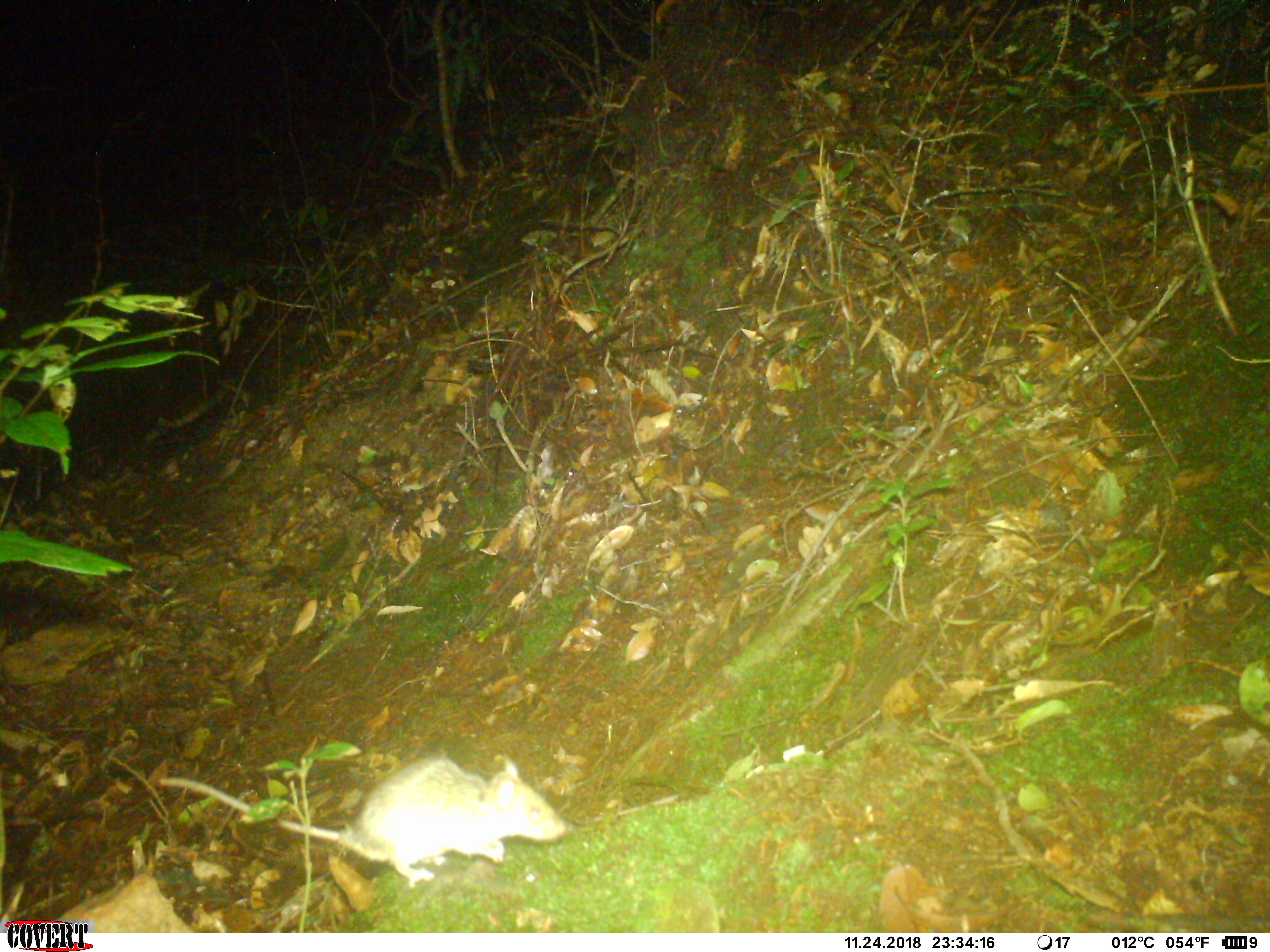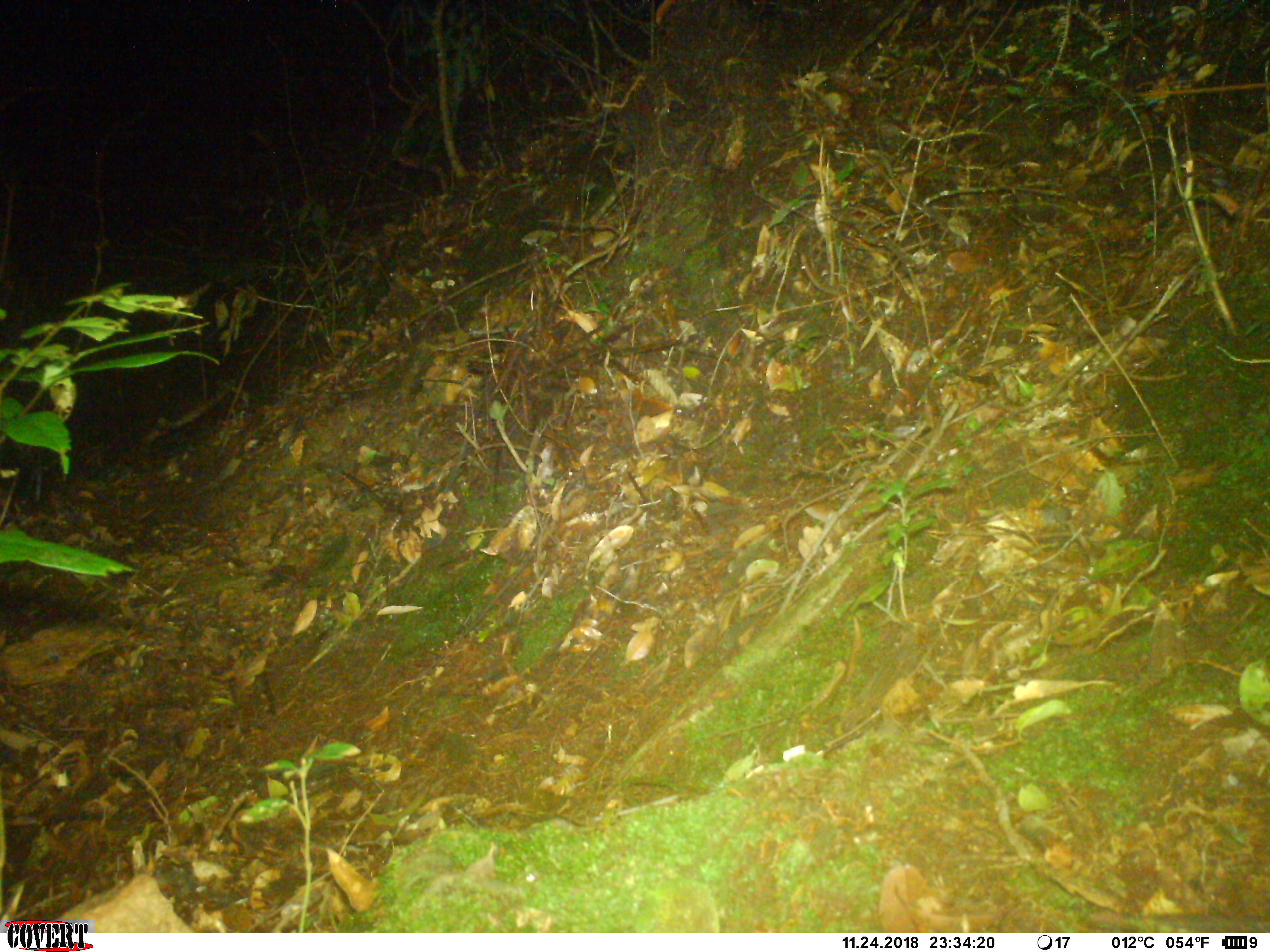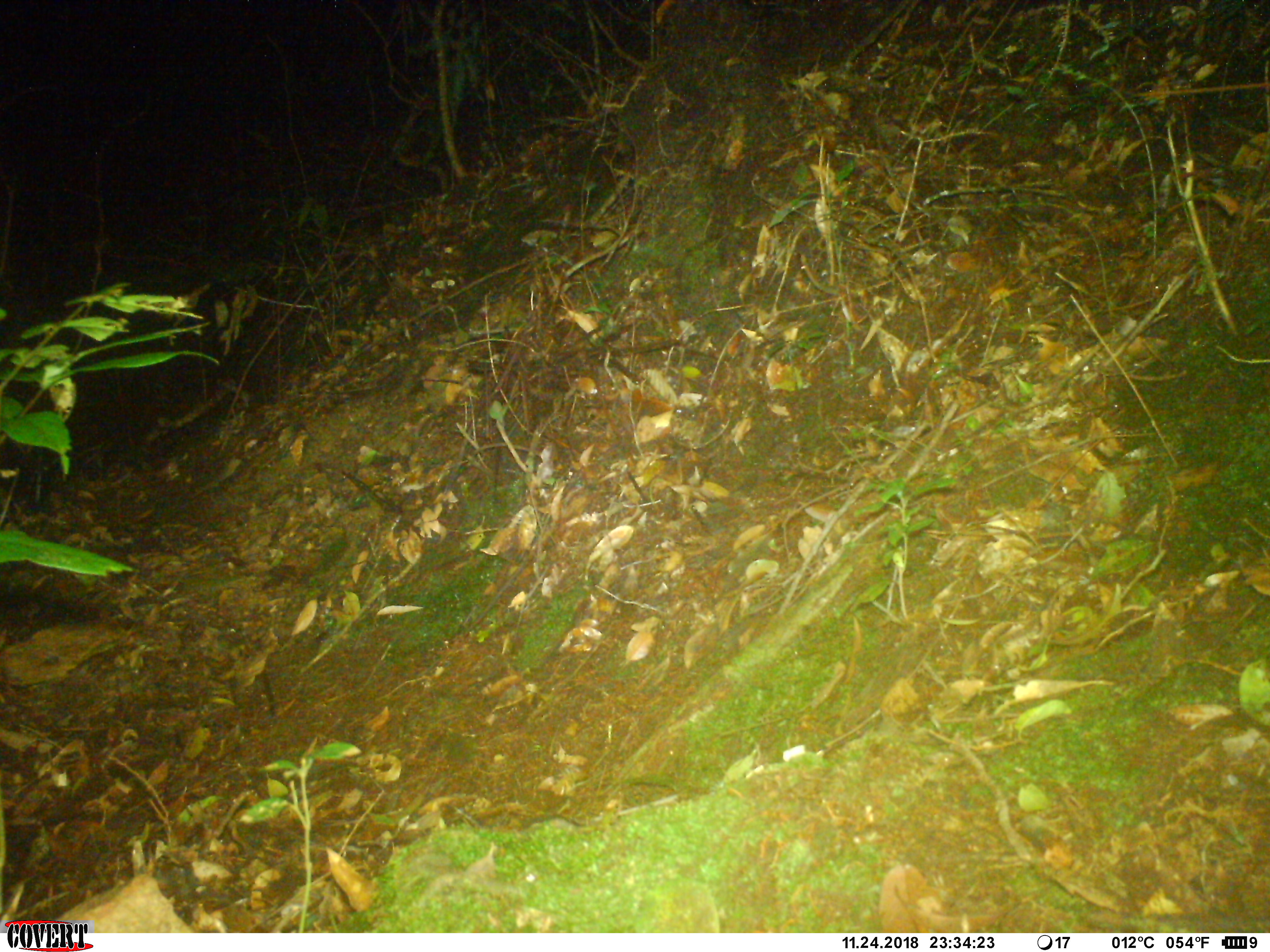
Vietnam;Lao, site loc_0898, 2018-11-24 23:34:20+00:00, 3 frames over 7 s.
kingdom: Animalia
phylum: Chordata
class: Mammalia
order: Rodentia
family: Muridae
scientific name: Muridae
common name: old-world mice and rats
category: unidentified murid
Unidentified murid (old-world mice and rats) (Muridae). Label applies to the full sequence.